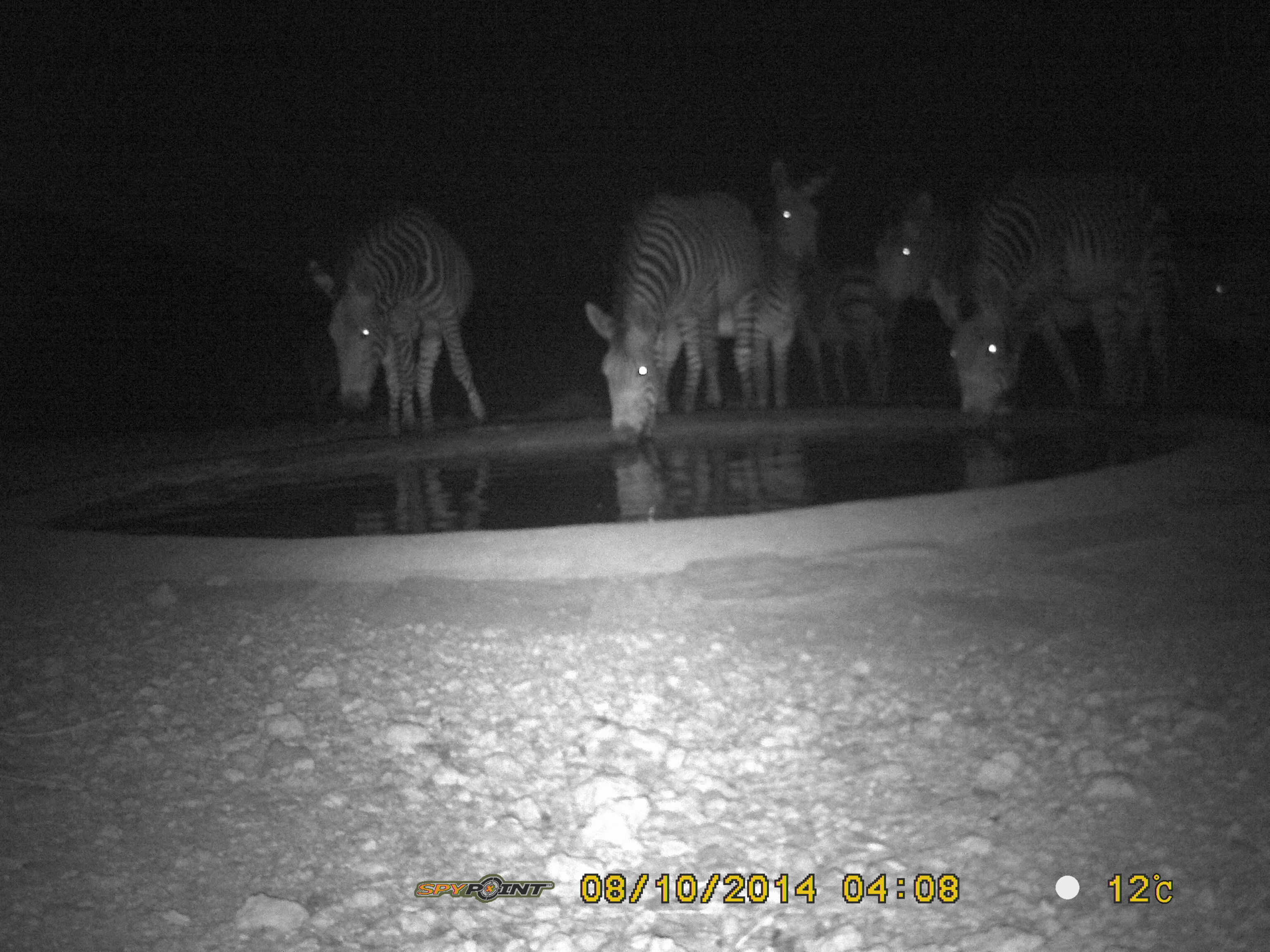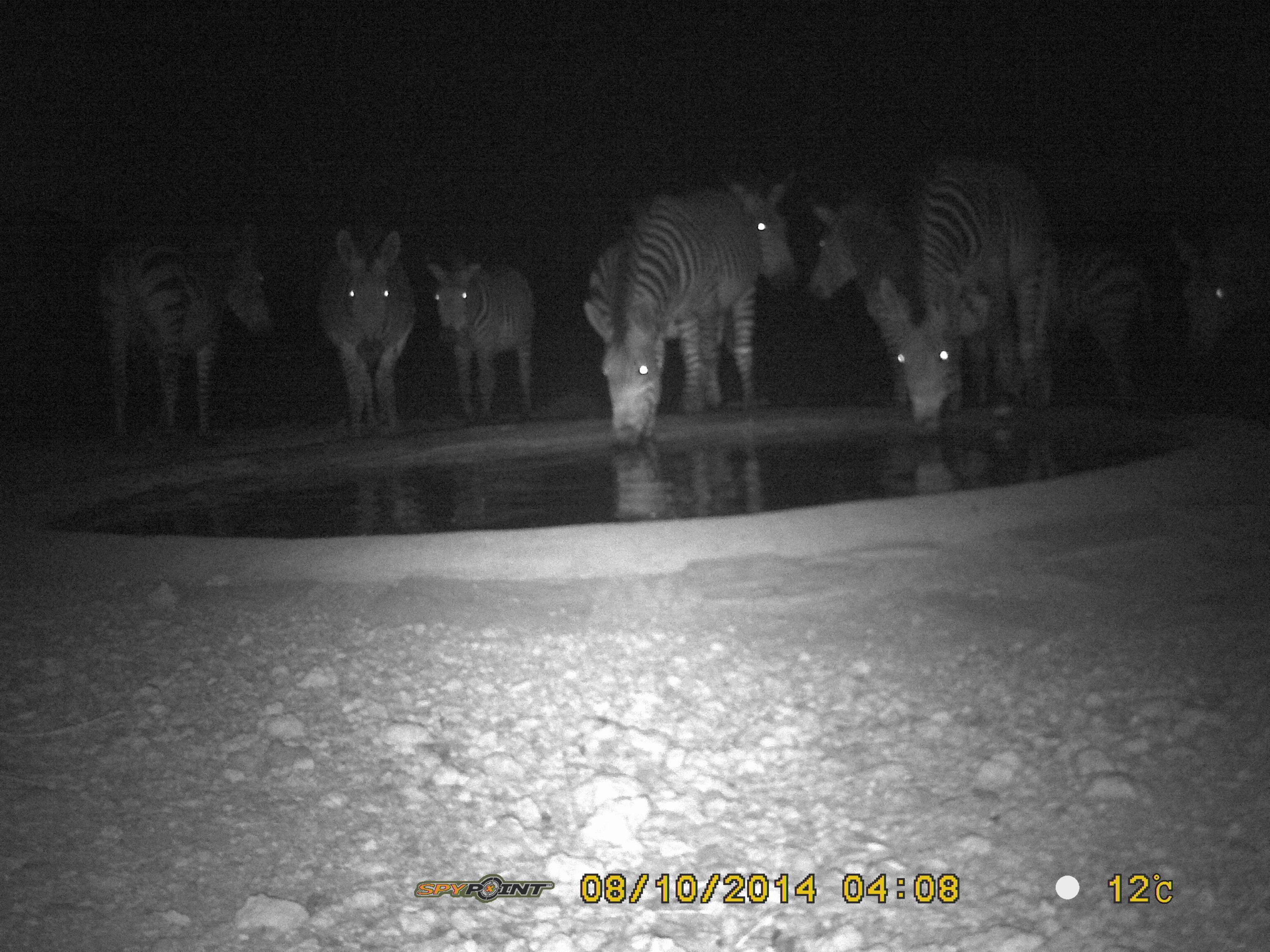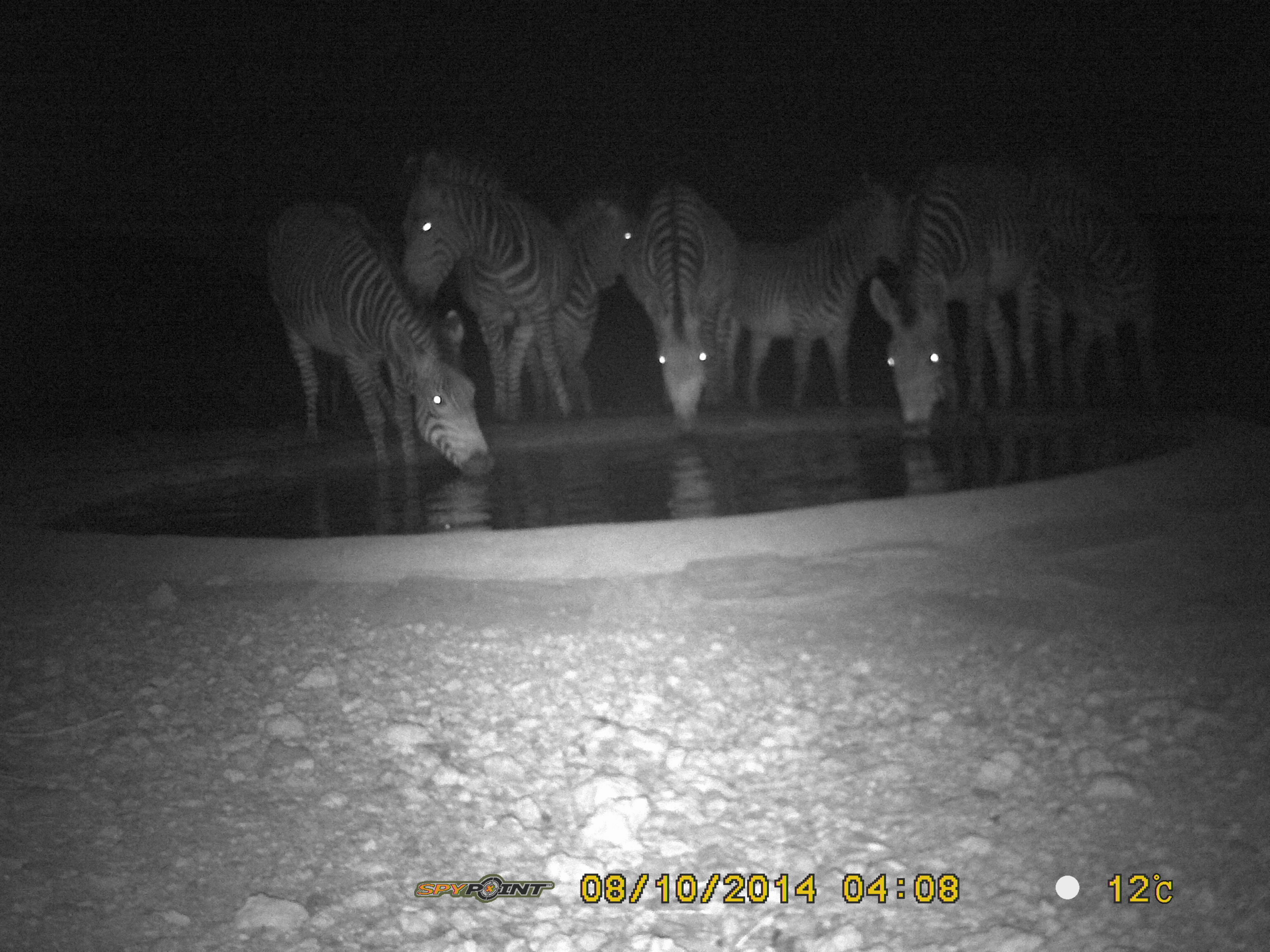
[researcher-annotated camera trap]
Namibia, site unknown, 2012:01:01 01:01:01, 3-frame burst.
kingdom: Animalia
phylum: Chordata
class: Mammalia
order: Perissodactyla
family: Equidae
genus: Equus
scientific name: Equus zebra hartmannae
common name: hartmann's mountain zebra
Equus zebra hartmannae (hartmann's mountain zebra).